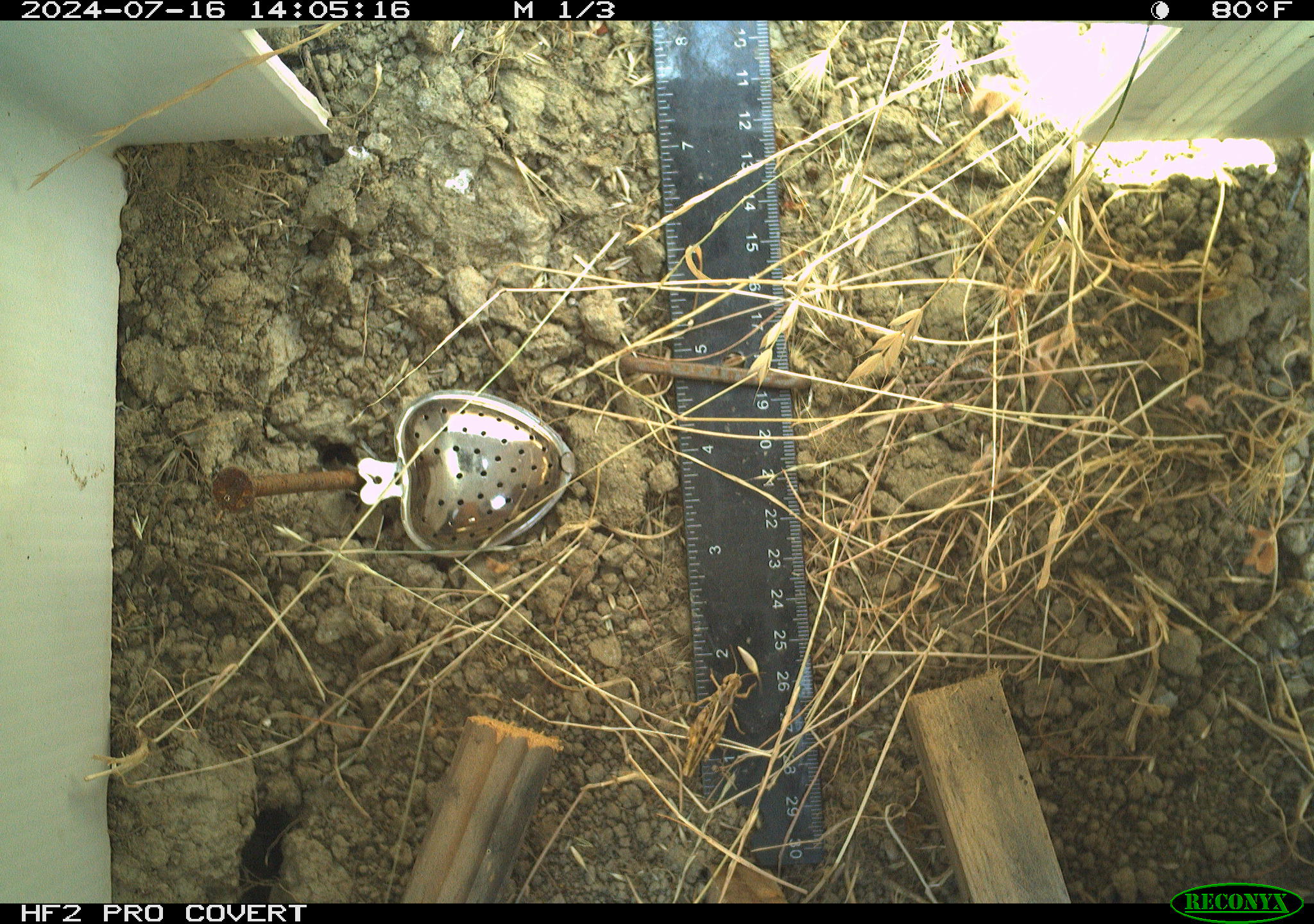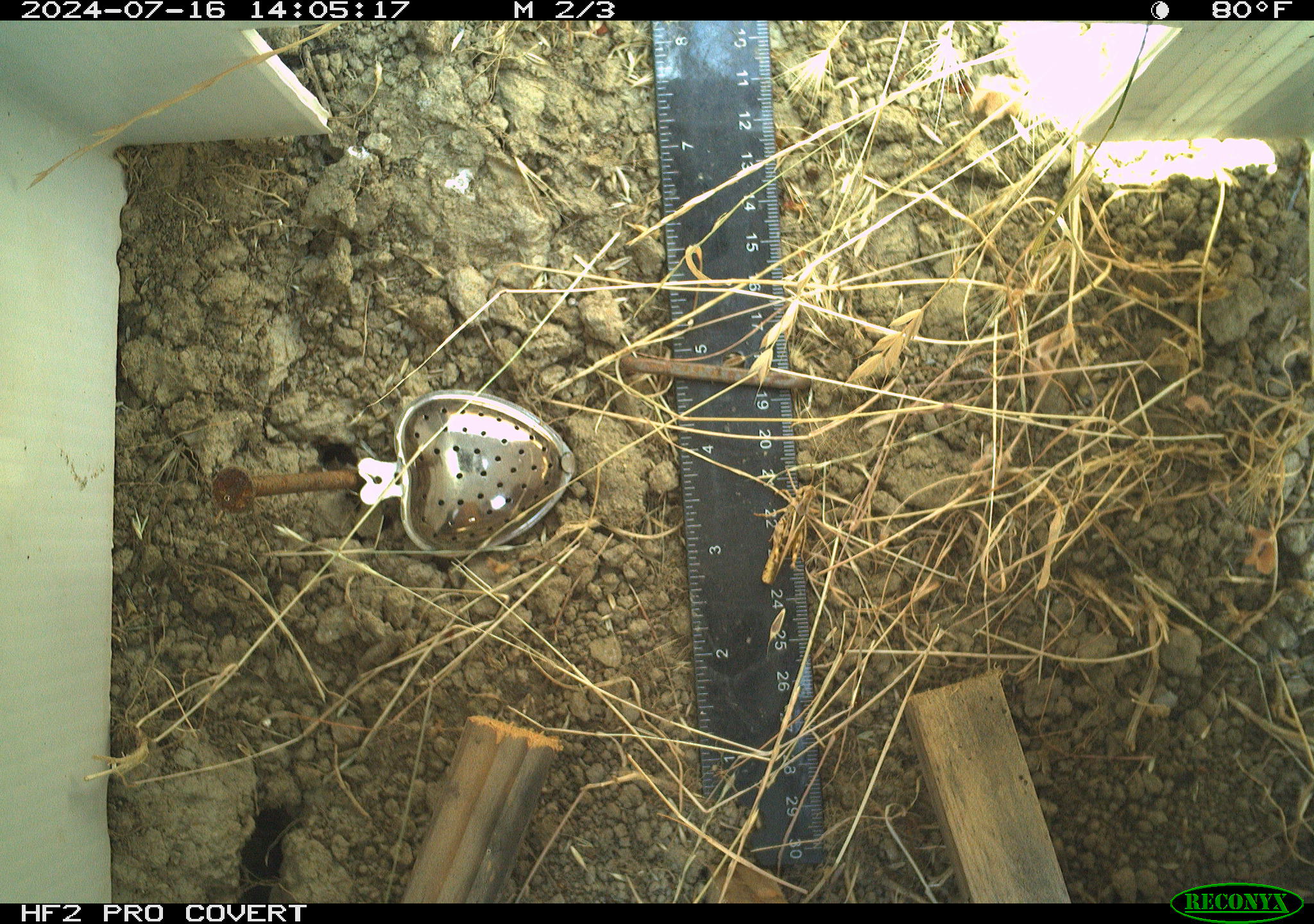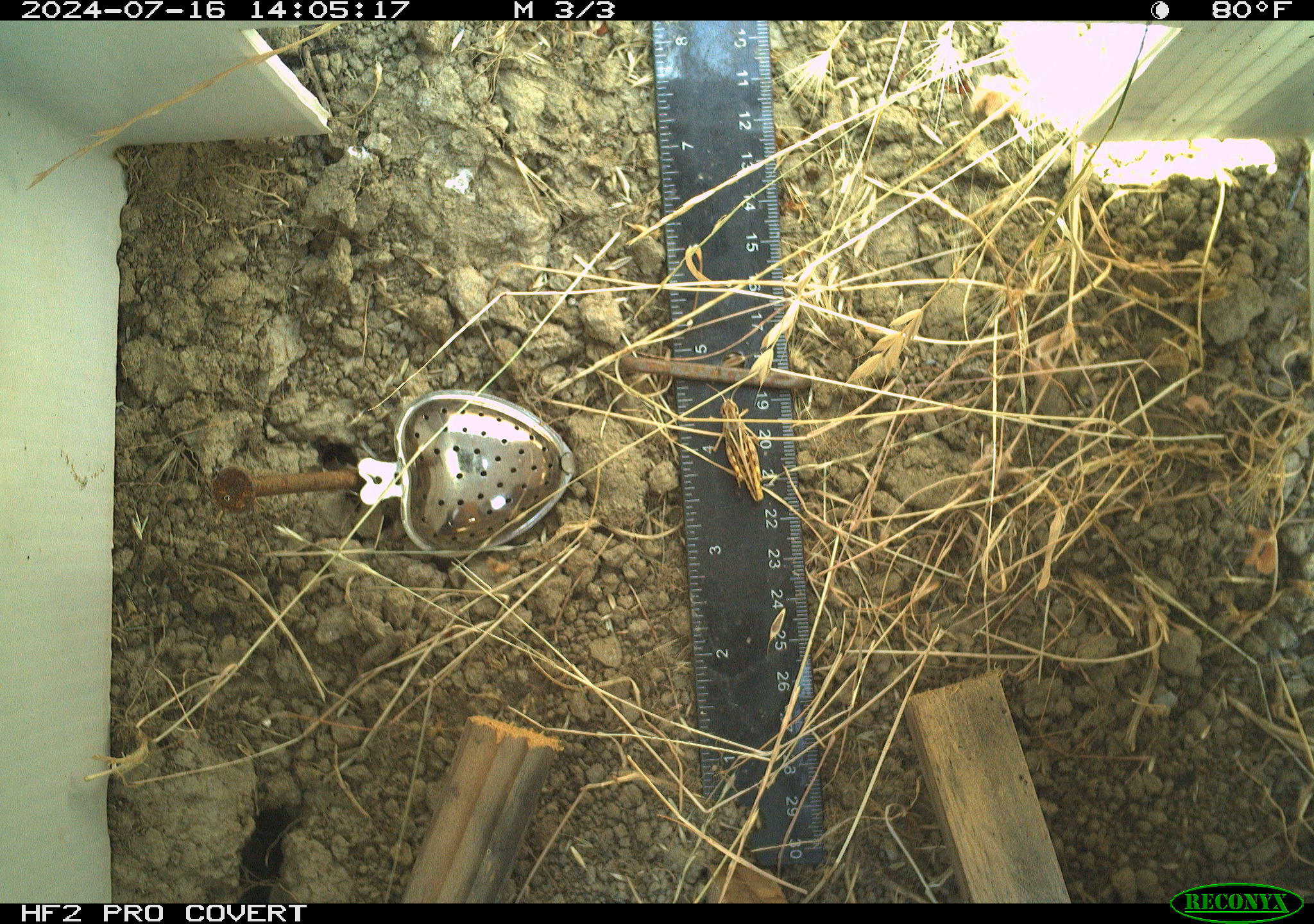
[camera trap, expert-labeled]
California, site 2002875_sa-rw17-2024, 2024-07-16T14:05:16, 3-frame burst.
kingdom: Animalia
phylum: Arthropoda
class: Insecta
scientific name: Insecta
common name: insect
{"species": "insect (Insecta)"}